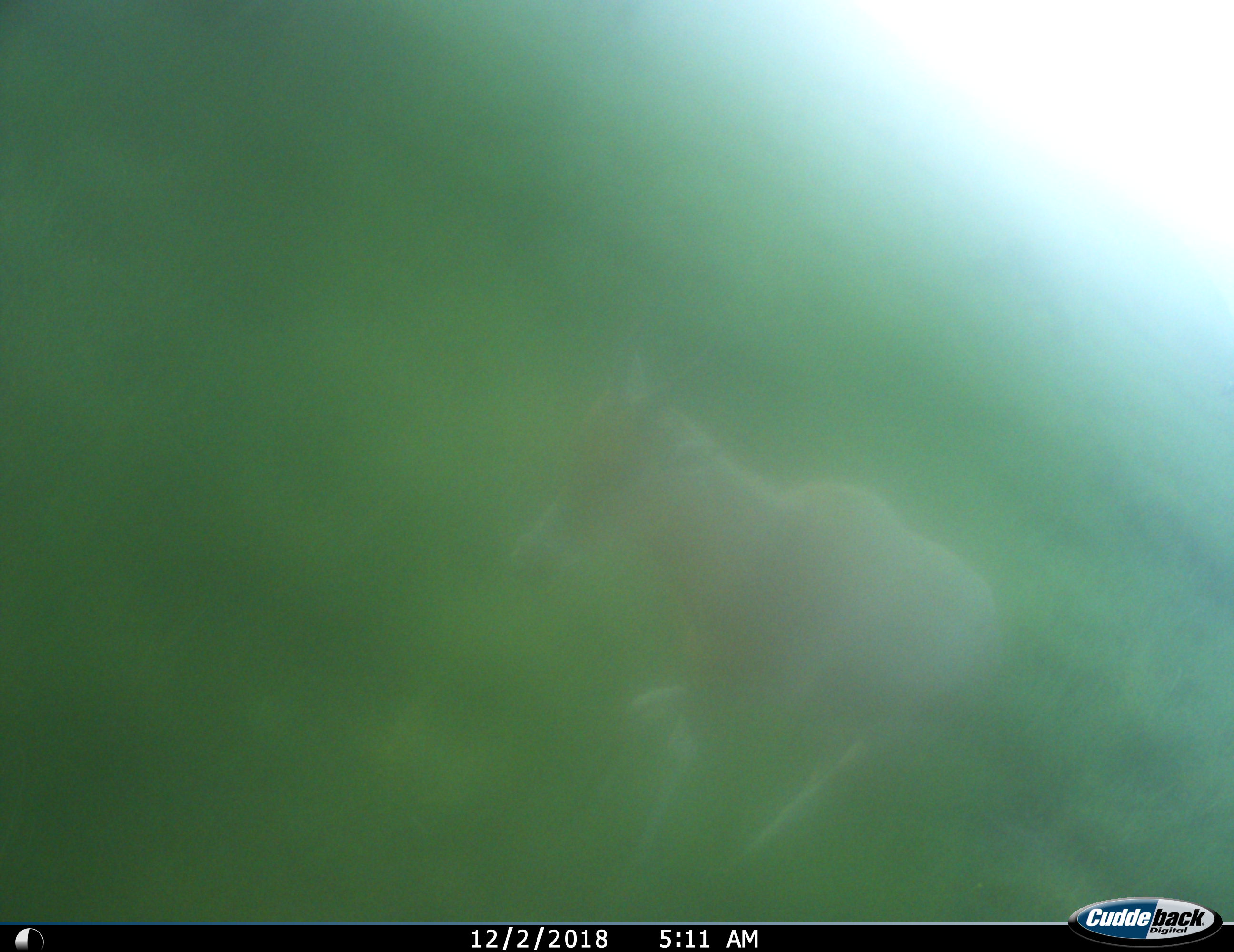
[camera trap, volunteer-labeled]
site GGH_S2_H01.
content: unidentified animal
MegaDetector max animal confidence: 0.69